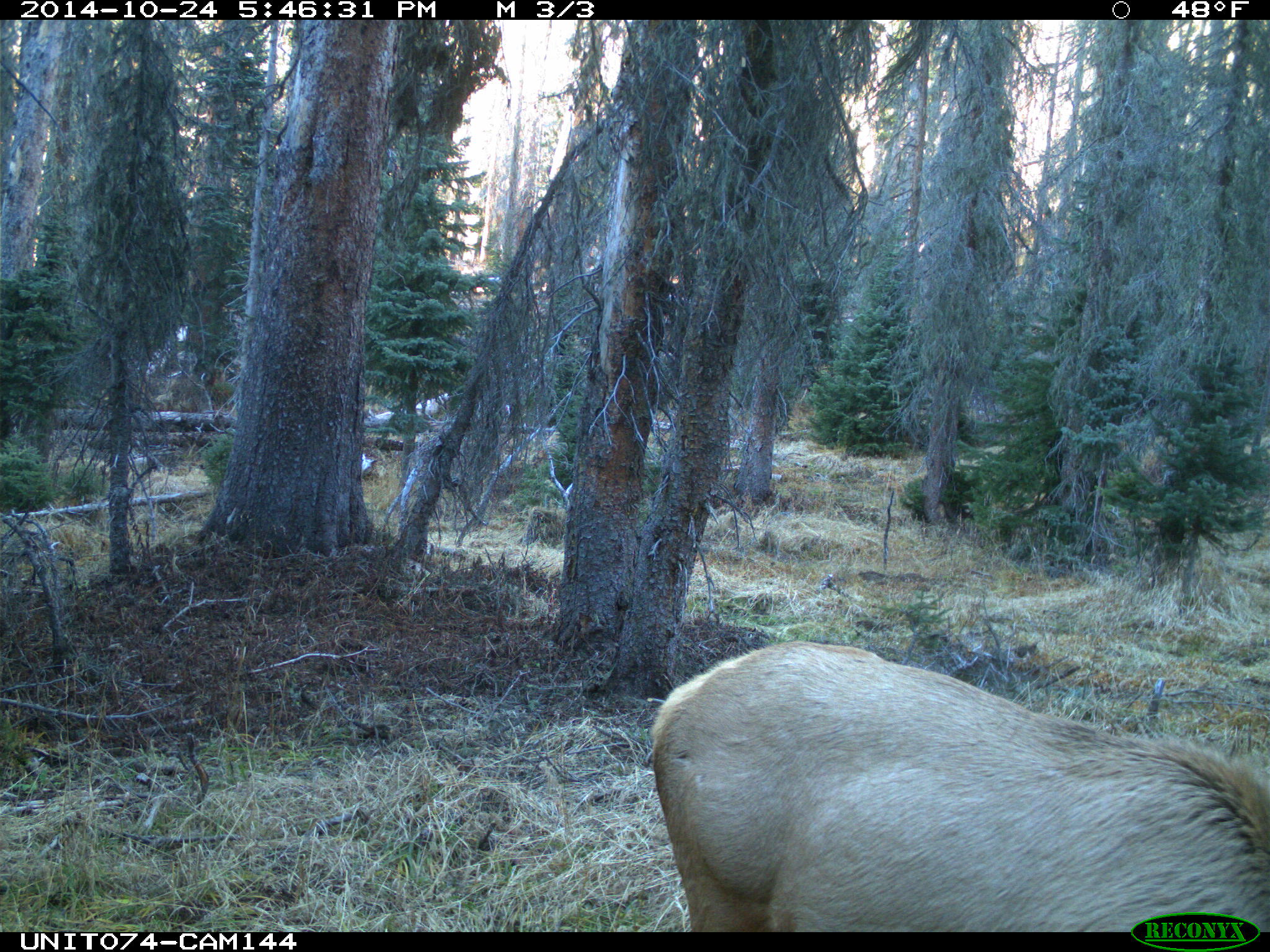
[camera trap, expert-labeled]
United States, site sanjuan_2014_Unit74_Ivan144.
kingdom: Animalia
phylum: Chordata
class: Mammalia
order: Artiodactyla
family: Cervidae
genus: Cervus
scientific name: Cervus elaphus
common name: red deer